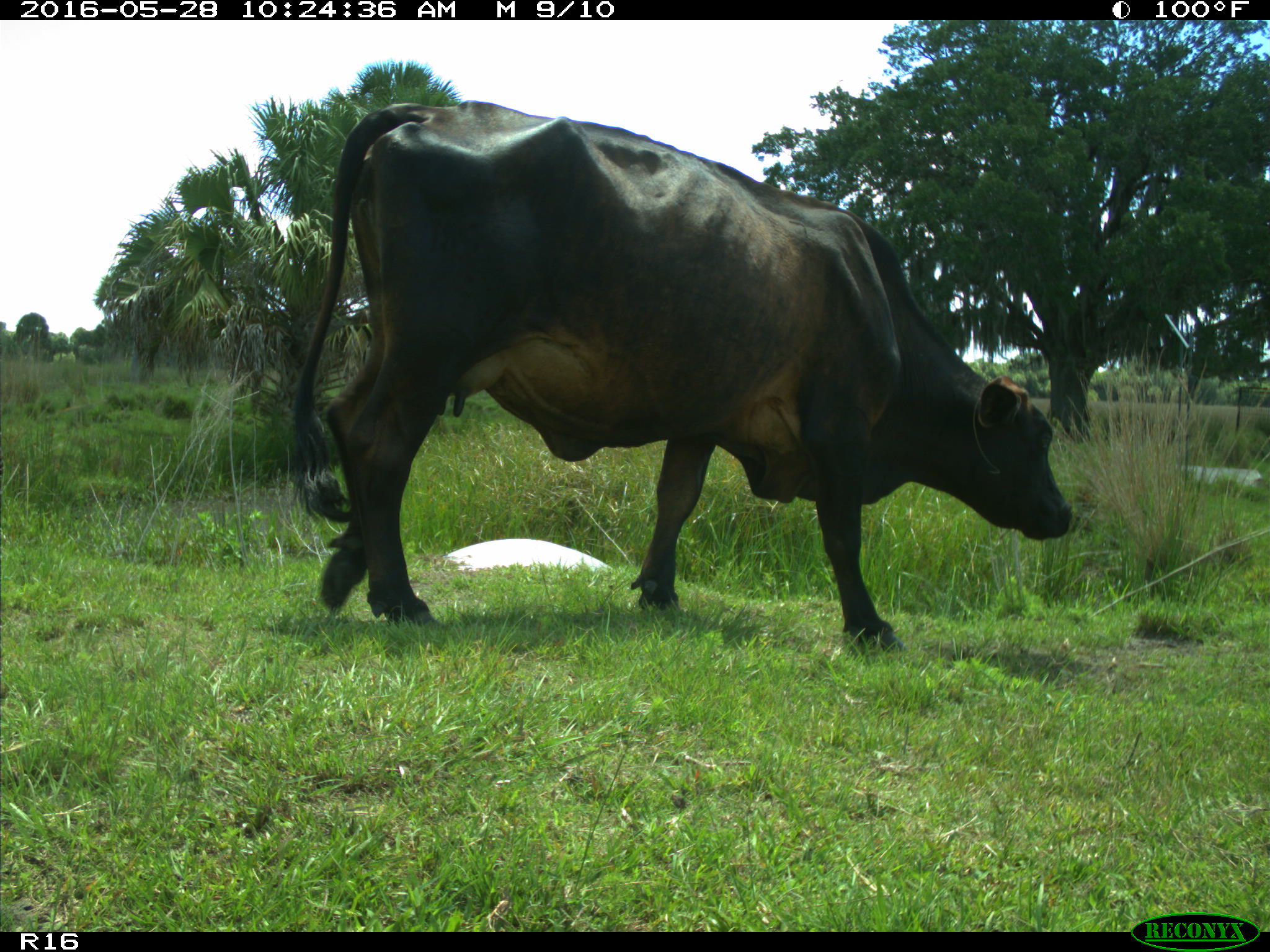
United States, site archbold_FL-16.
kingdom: Animalia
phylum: Chordata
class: Mammalia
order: Artiodactyla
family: Bovidae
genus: Bos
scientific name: Bos taurus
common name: domestic cow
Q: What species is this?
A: Bos taurus (domestic cow).